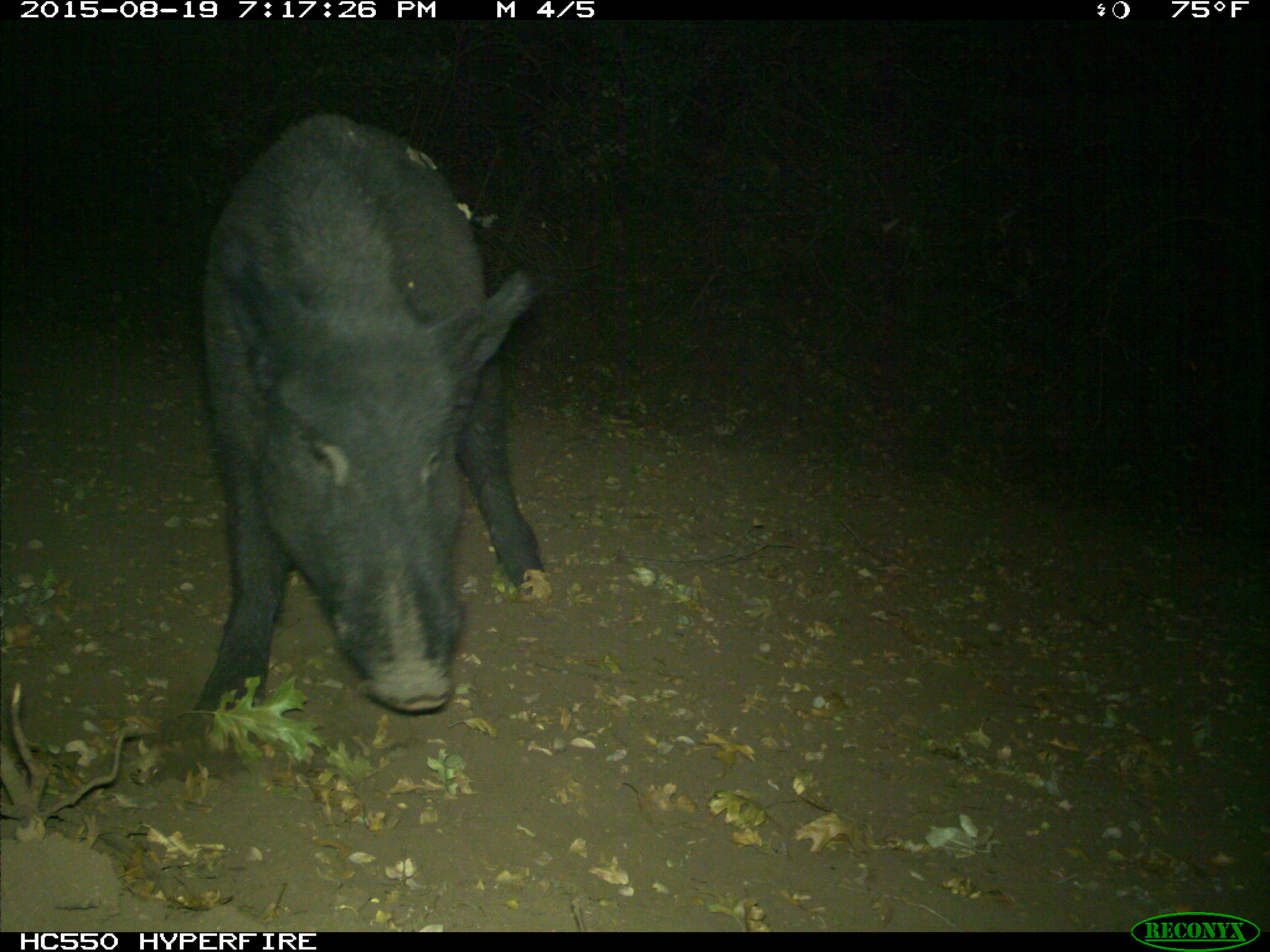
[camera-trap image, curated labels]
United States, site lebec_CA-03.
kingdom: Animalia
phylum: Chordata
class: Mammalia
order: Artiodactyla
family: Suidae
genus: Sus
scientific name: Sus scrofa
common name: wild boar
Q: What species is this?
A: Sus scrofa (wild boar).